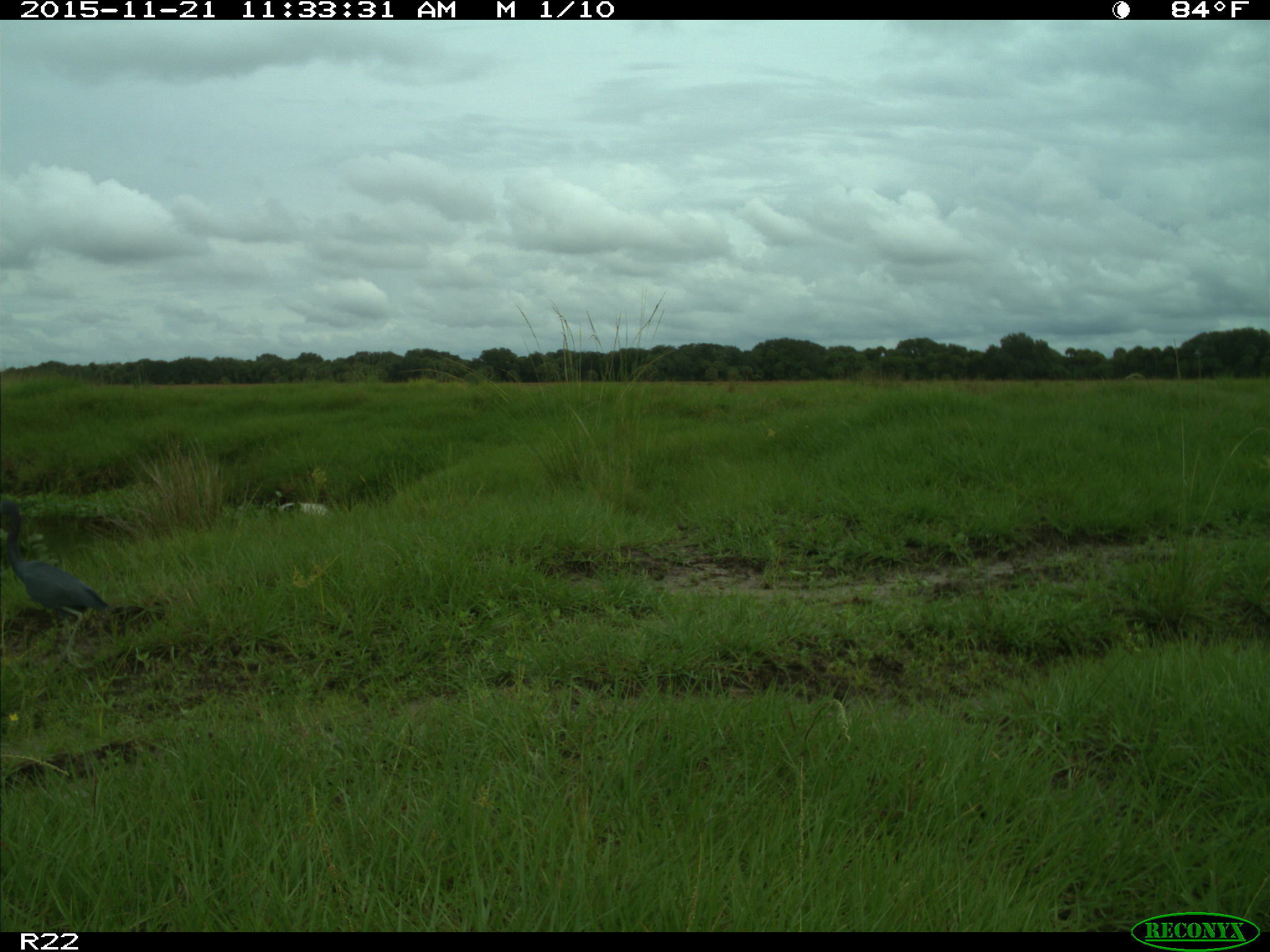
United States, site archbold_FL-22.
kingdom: Animalia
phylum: Chordata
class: Aves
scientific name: Aves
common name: birds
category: unidentified bird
Unidentified bird (birds) (Aves).